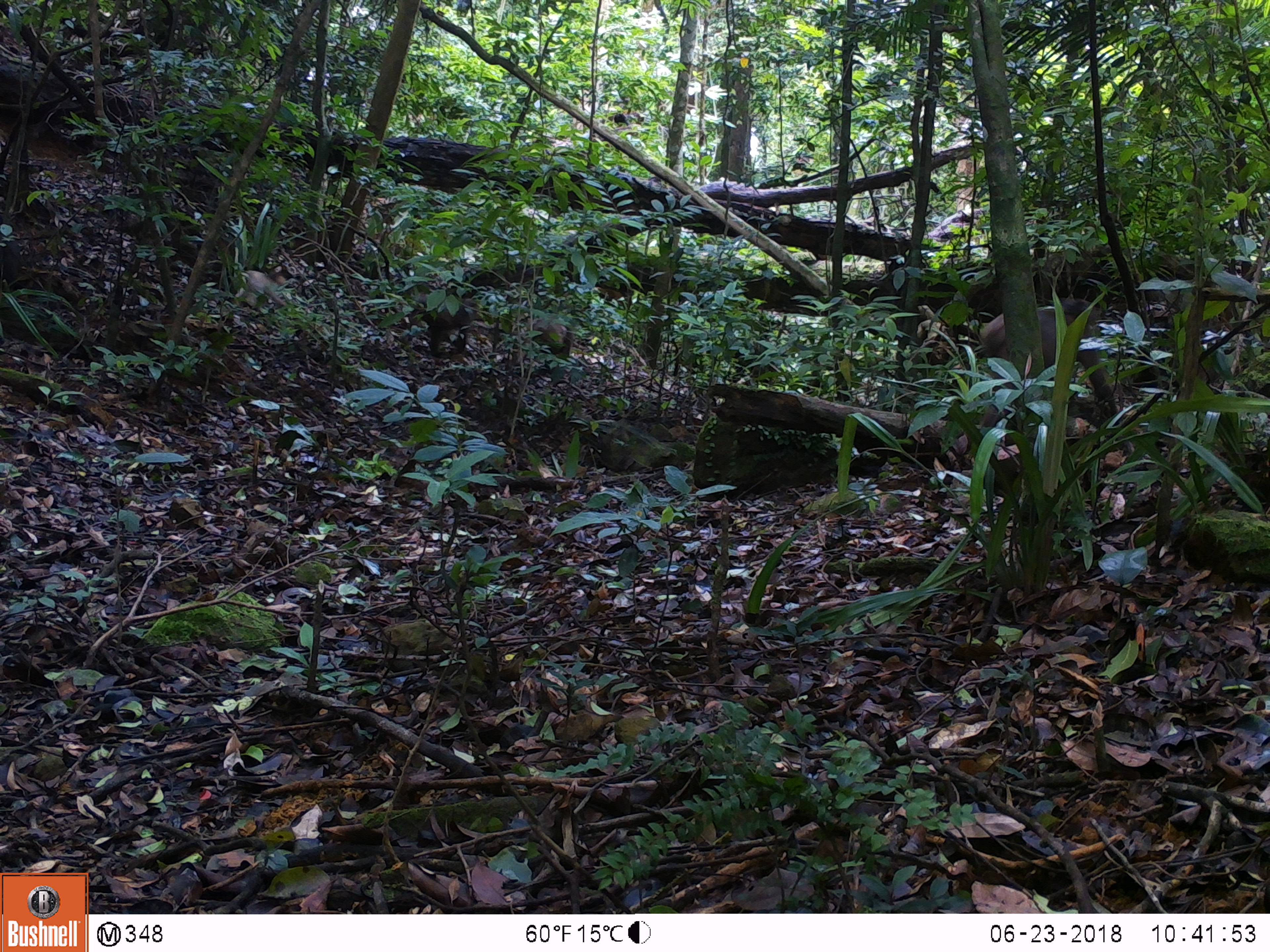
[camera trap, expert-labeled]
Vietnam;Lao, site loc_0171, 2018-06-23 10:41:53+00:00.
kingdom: Animalia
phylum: Chordata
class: Mammalia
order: Primates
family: Cercopithecidae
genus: Macaca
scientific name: Macaca arctoides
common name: stump-tailed macaque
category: stump tailed macaque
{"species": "stump tailed macaque (stump-tailed macaque) (Macaca arctoides)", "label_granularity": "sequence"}